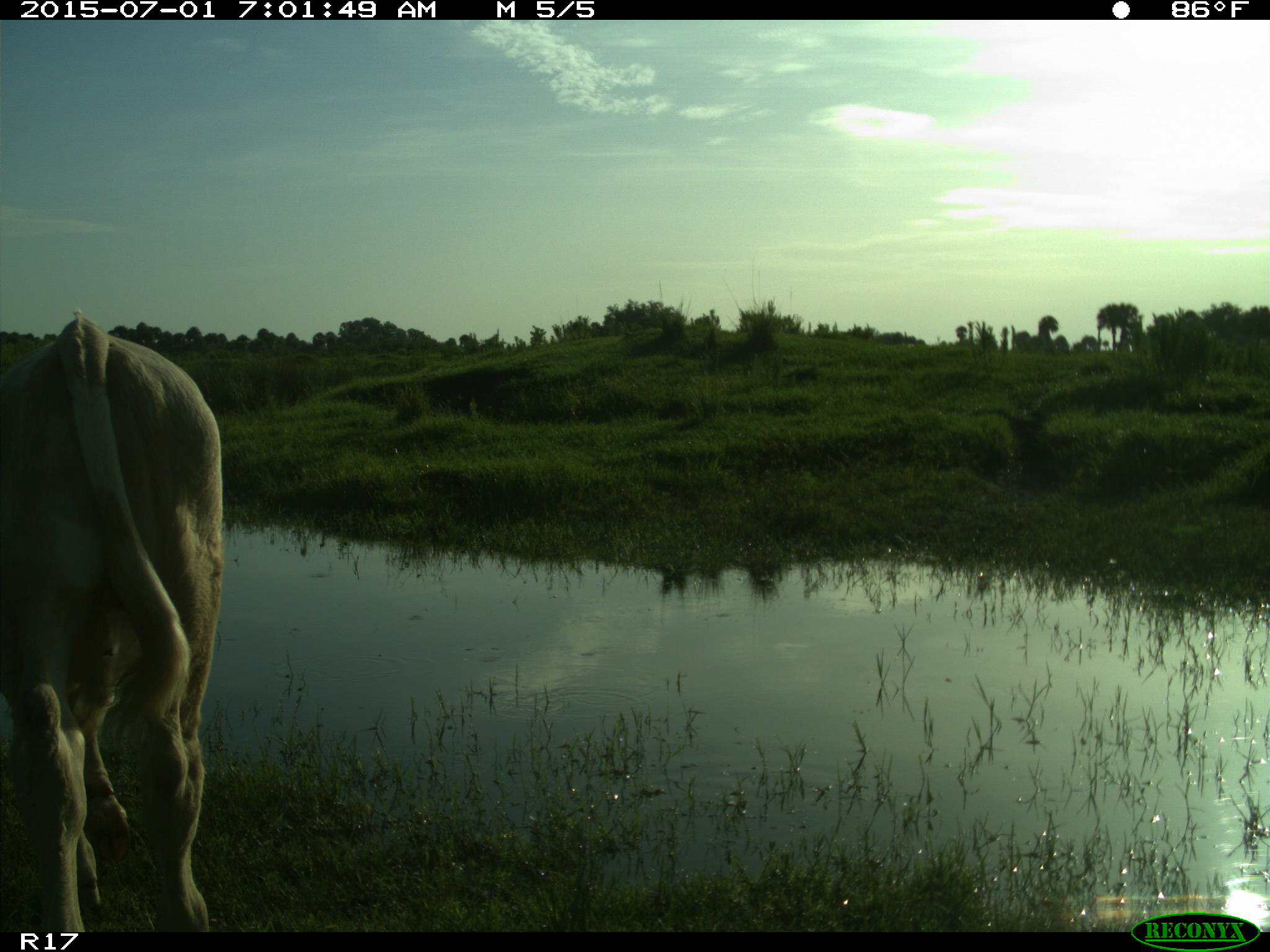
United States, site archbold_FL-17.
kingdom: Animalia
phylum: Chordata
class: Mammalia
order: Artiodactyla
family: Bovidae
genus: Bos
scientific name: Bos taurus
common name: domestic cow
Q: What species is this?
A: Bos taurus (domestic cow).